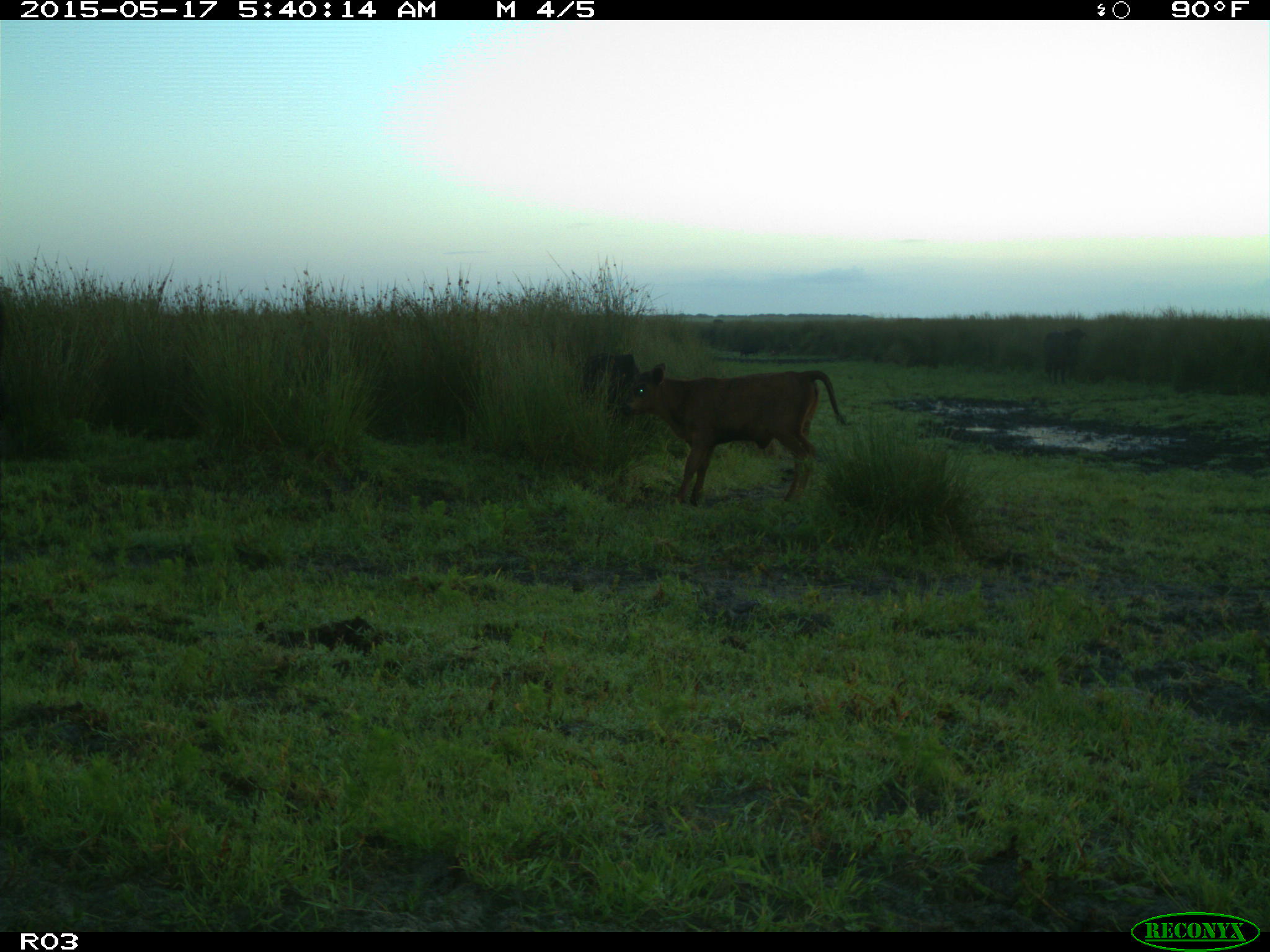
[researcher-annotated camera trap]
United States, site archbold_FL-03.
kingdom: Animalia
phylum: Chordata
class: Mammalia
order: Artiodactyla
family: Bovidae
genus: Bos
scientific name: Bos taurus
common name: domestic cow